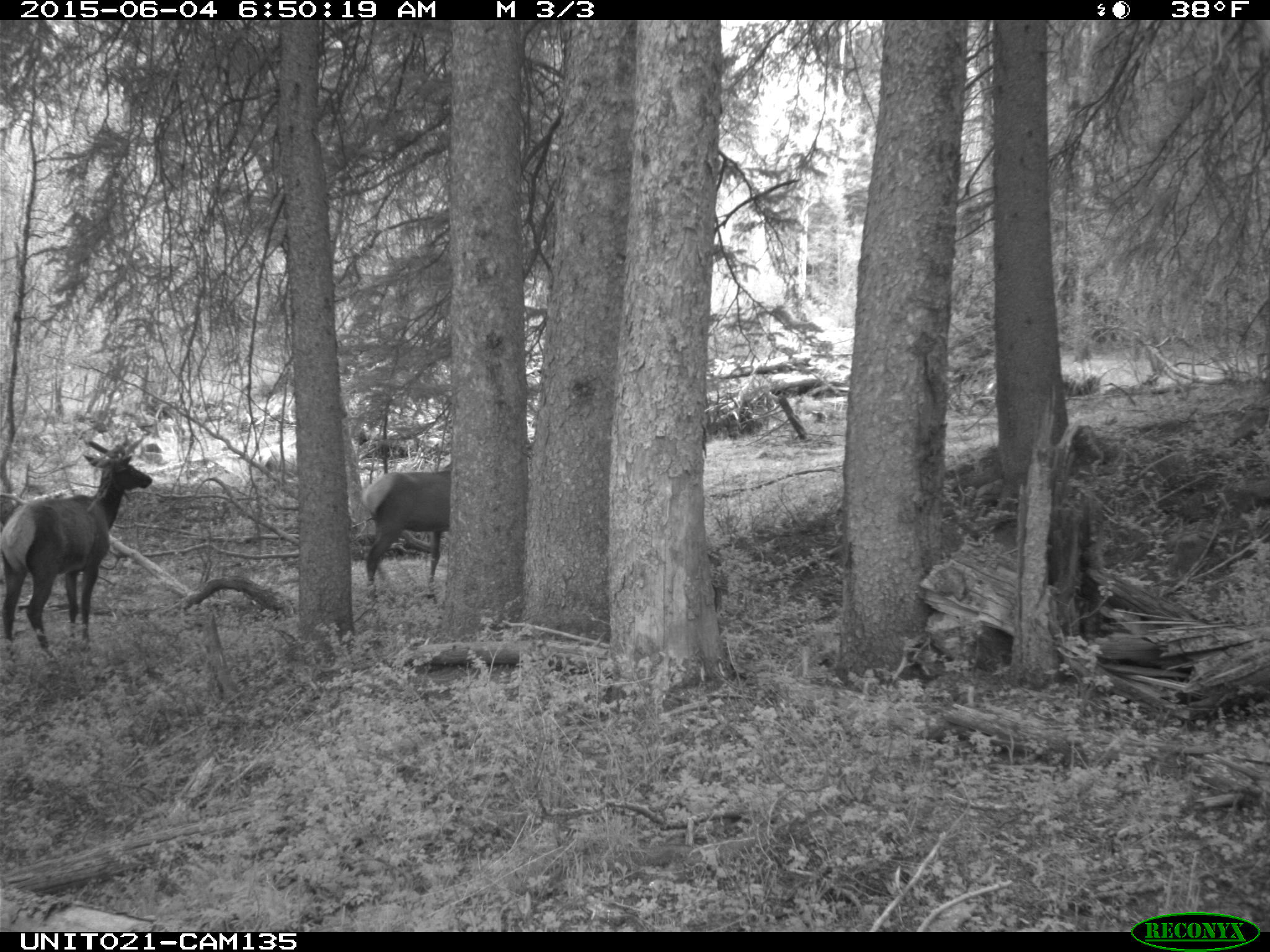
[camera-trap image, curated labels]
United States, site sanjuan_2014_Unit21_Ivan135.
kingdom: Animalia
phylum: Chordata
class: Mammalia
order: Artiodactyla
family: Cervidae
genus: Cervus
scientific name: Cervus elaphus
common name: red deer